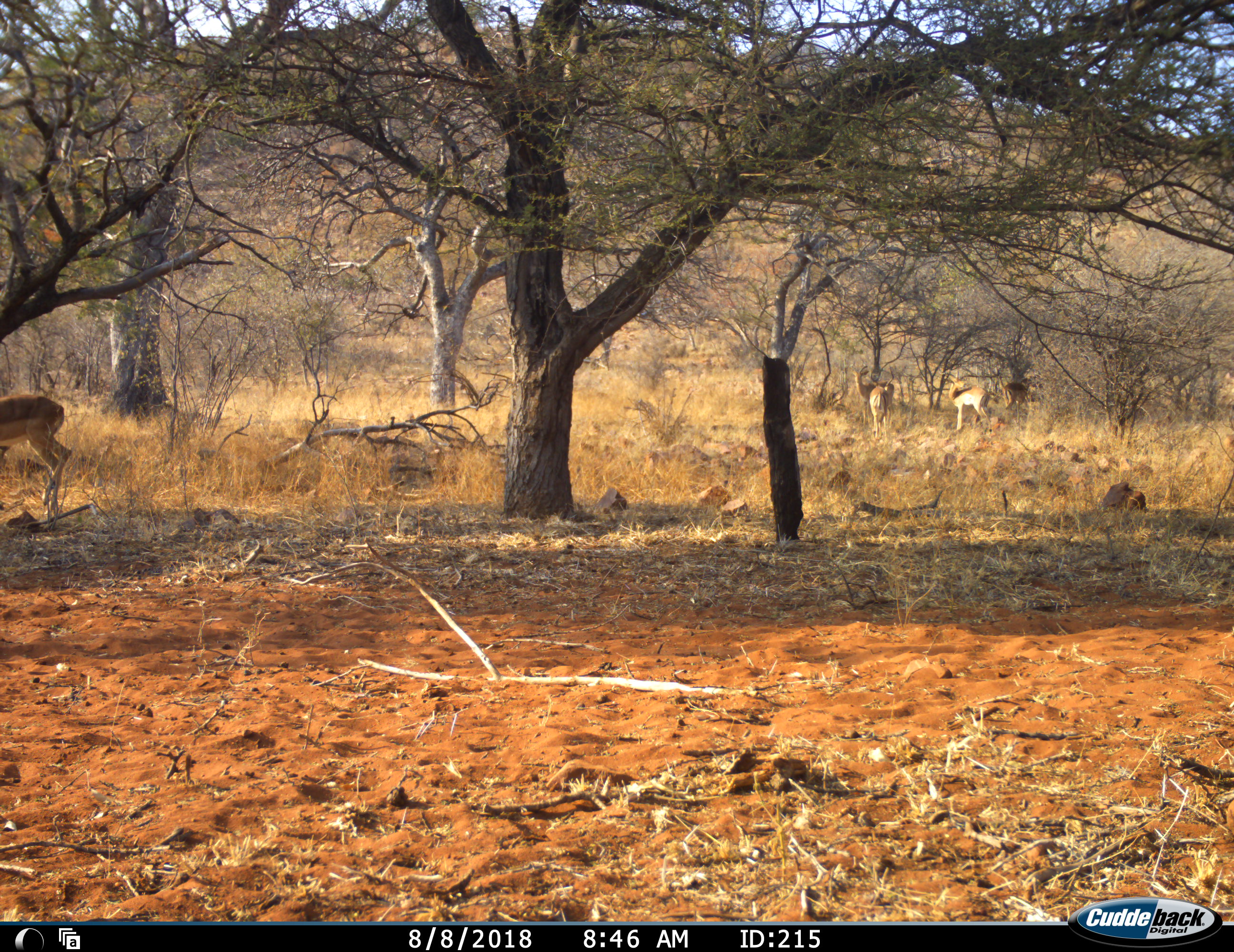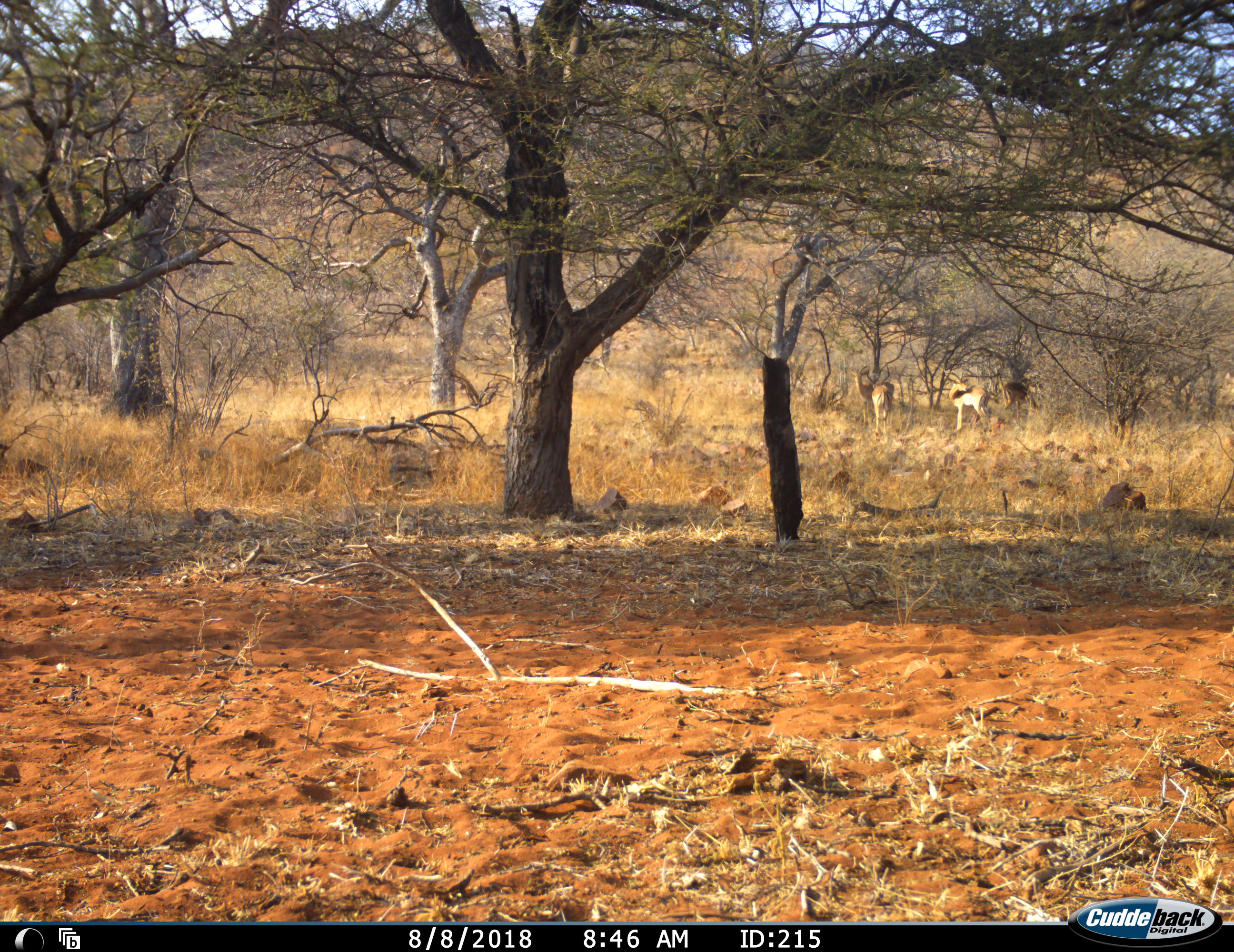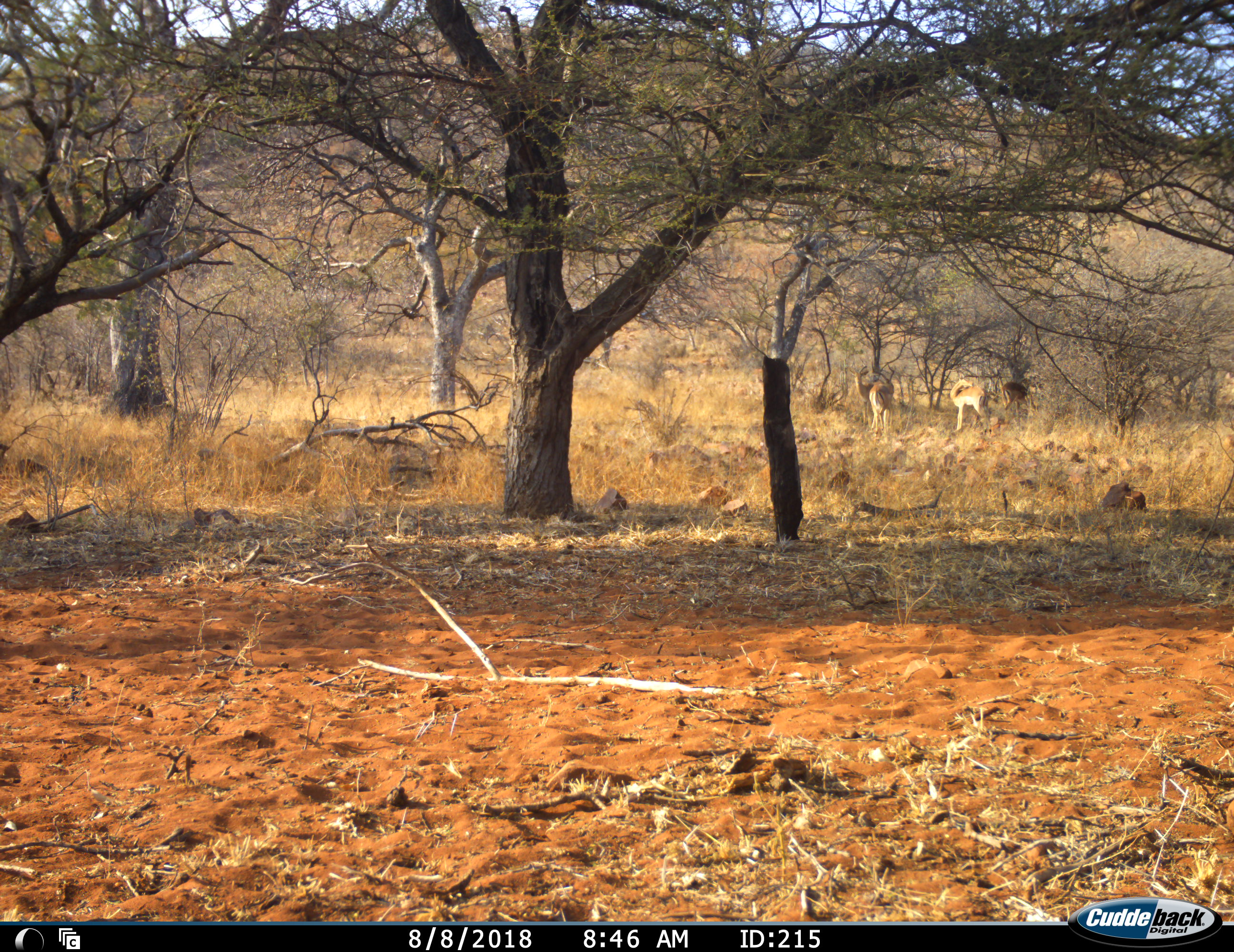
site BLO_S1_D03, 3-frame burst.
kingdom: Animalia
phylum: Chordata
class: Mammalia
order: Artiodactyla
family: Bovidae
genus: Aepyceros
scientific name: Aepyceros melampus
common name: impala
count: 4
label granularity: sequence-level